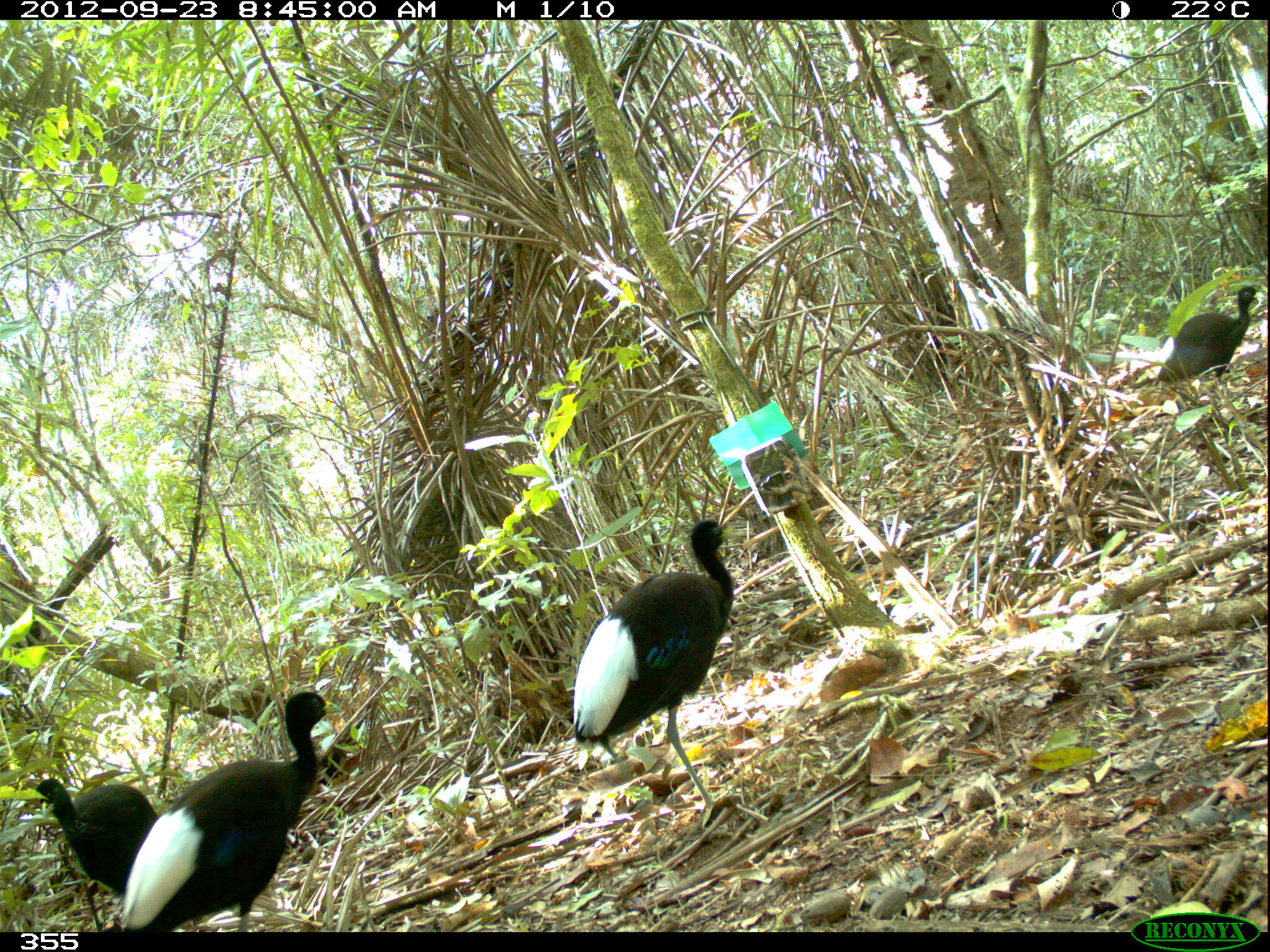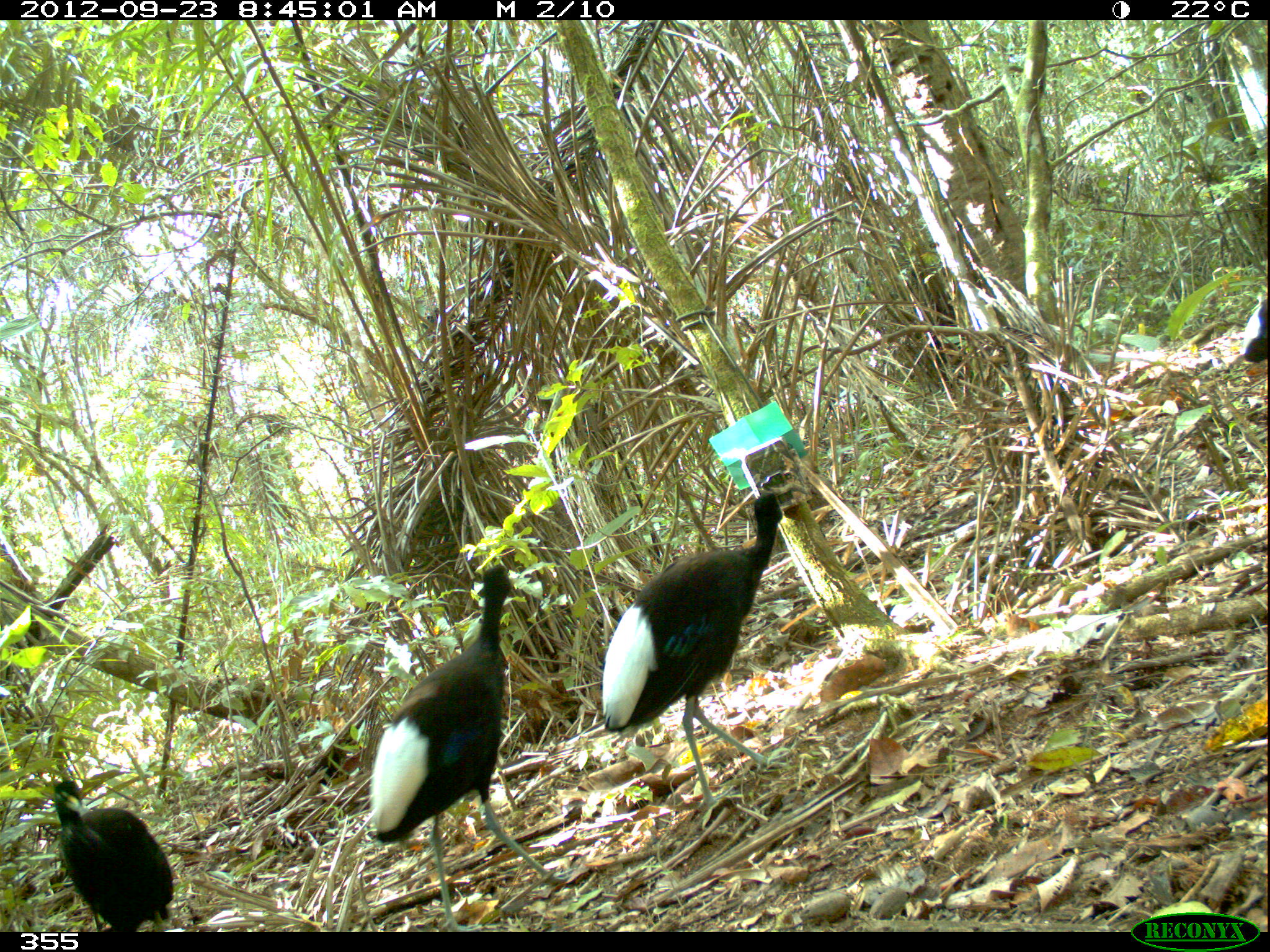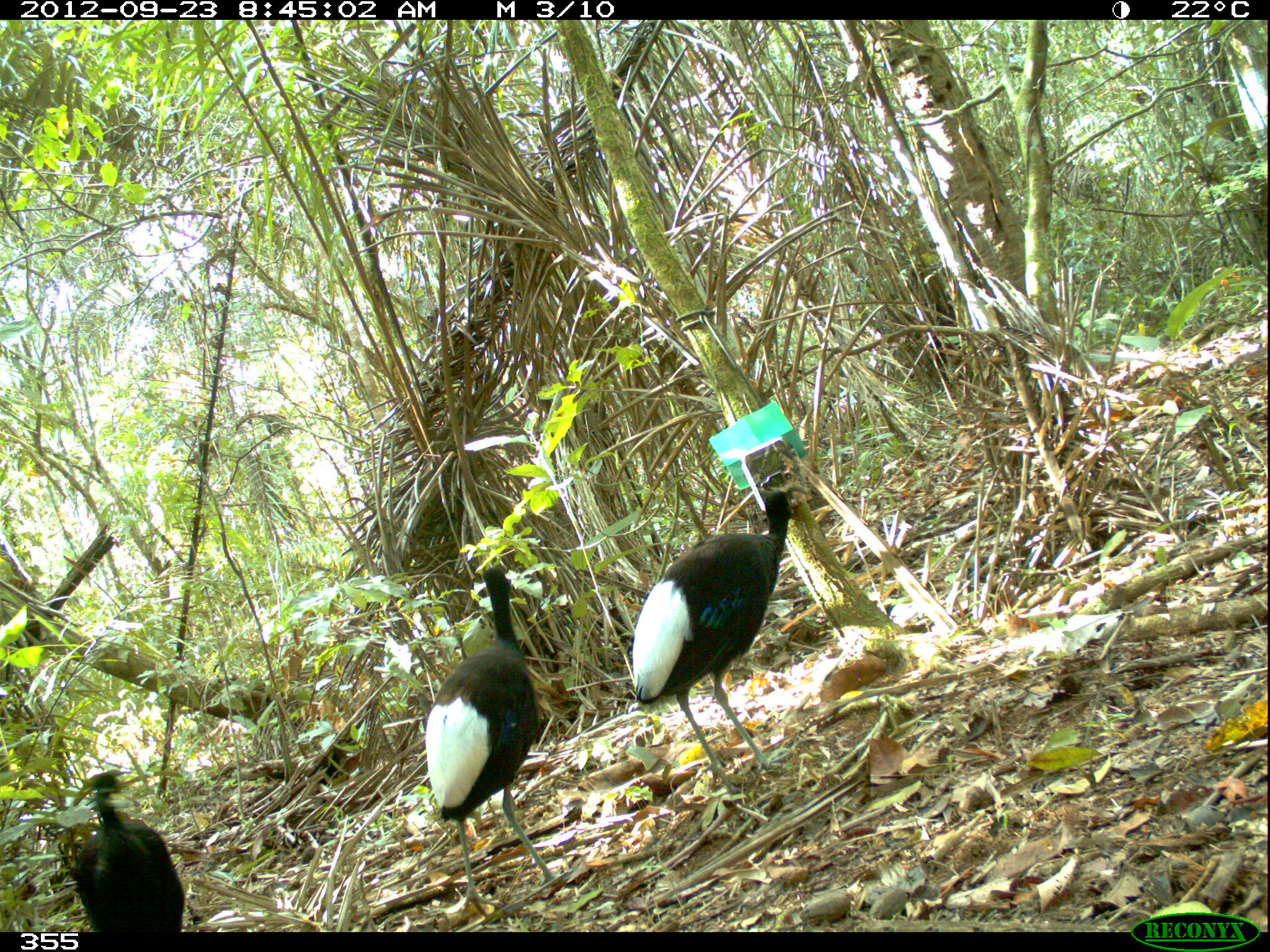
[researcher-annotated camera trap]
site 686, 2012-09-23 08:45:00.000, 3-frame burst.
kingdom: Animalia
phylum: Chordata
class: Aves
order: Gruiformes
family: Psophiidae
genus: Psophia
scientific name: Psophia leucoptera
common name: pale-winged trumpeter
Psophia leucoptera (pale-winged trumpeter).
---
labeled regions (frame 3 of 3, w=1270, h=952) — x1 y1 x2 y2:
psophia leucoptera: 629 483 807 790; 423 563 562 916; 66 769 183 932